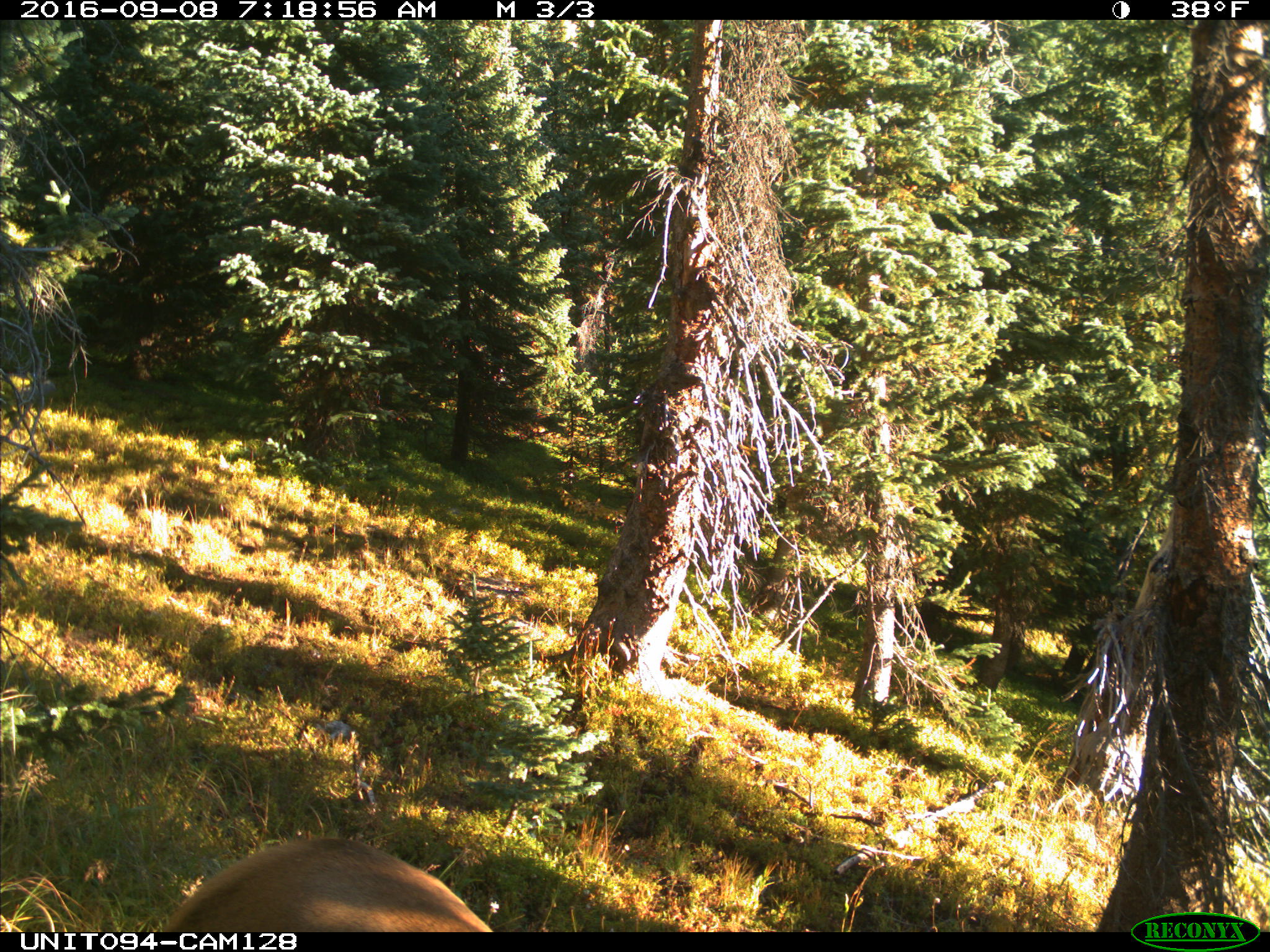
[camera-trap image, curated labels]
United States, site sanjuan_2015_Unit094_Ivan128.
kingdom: Animalia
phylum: Chordata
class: Mammalia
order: Artiodactyla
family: Cervidae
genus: Cervus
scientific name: Cervus elaphus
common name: red deer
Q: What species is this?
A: Cervus elaphus (red deer).